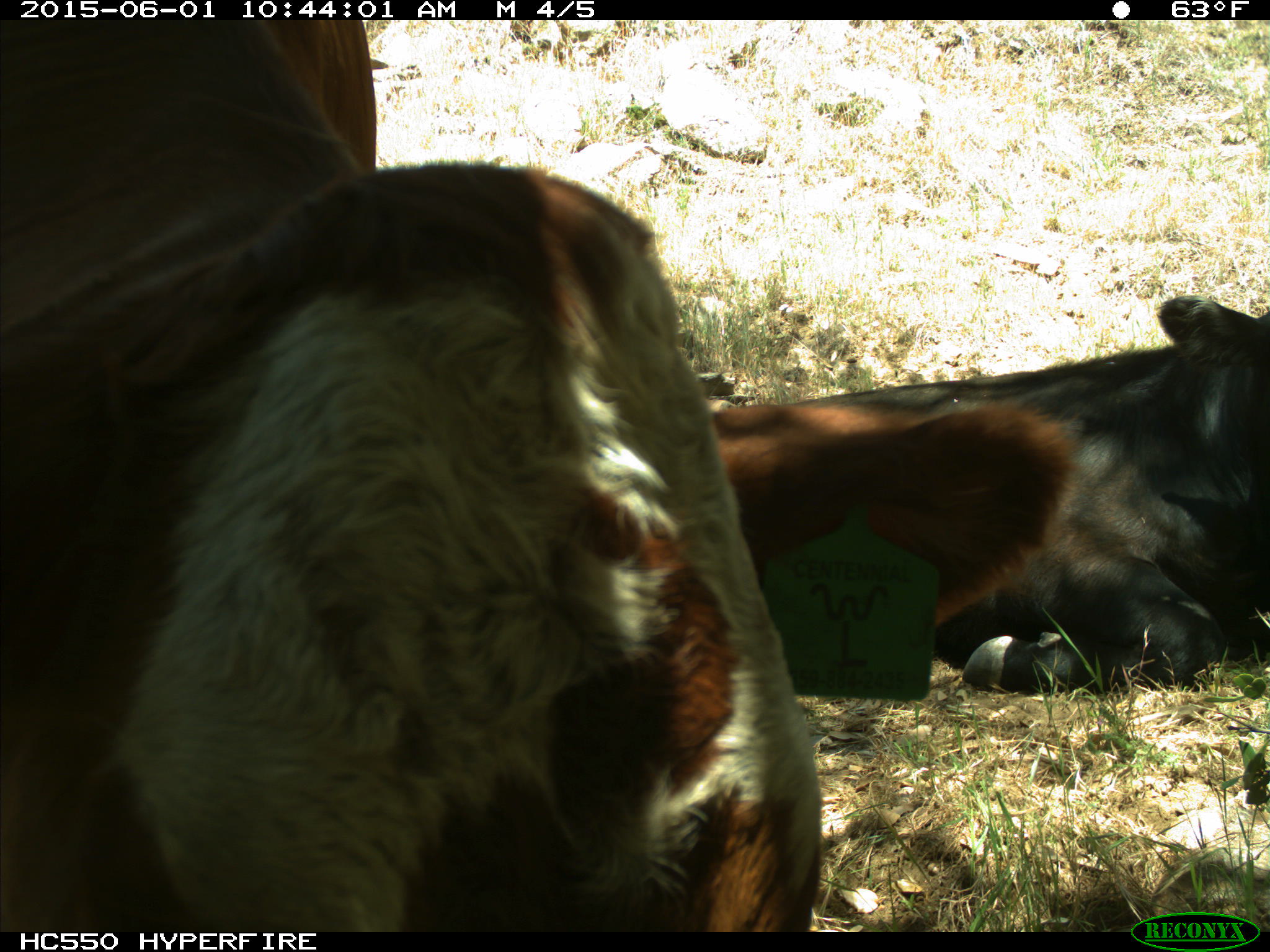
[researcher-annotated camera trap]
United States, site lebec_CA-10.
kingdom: Animalia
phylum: Chordata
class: Mammalia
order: Artiodactyla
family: Bovidae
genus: Bos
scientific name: Bos taurus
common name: domestic cow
Bos taurus (domestic cow).